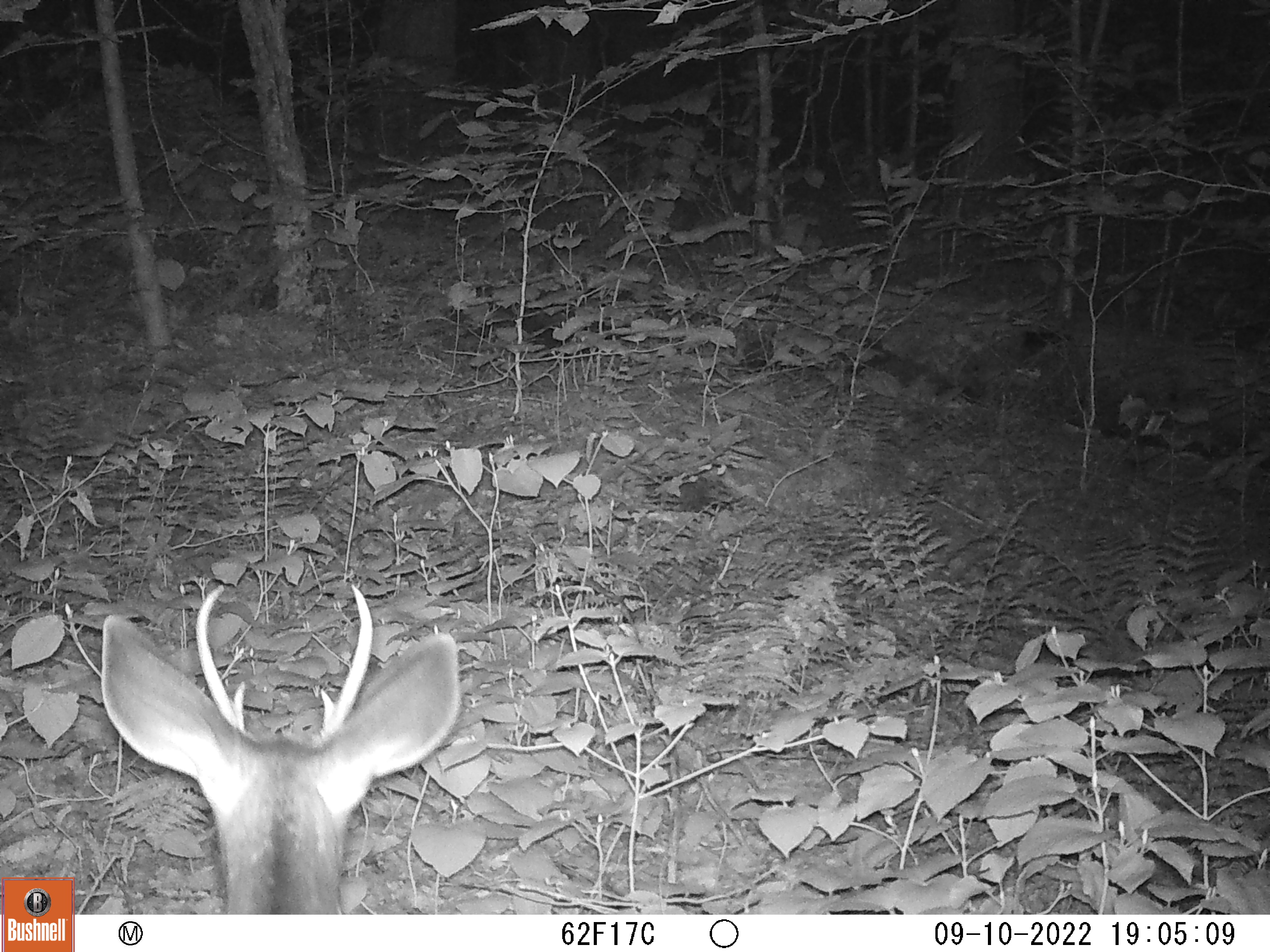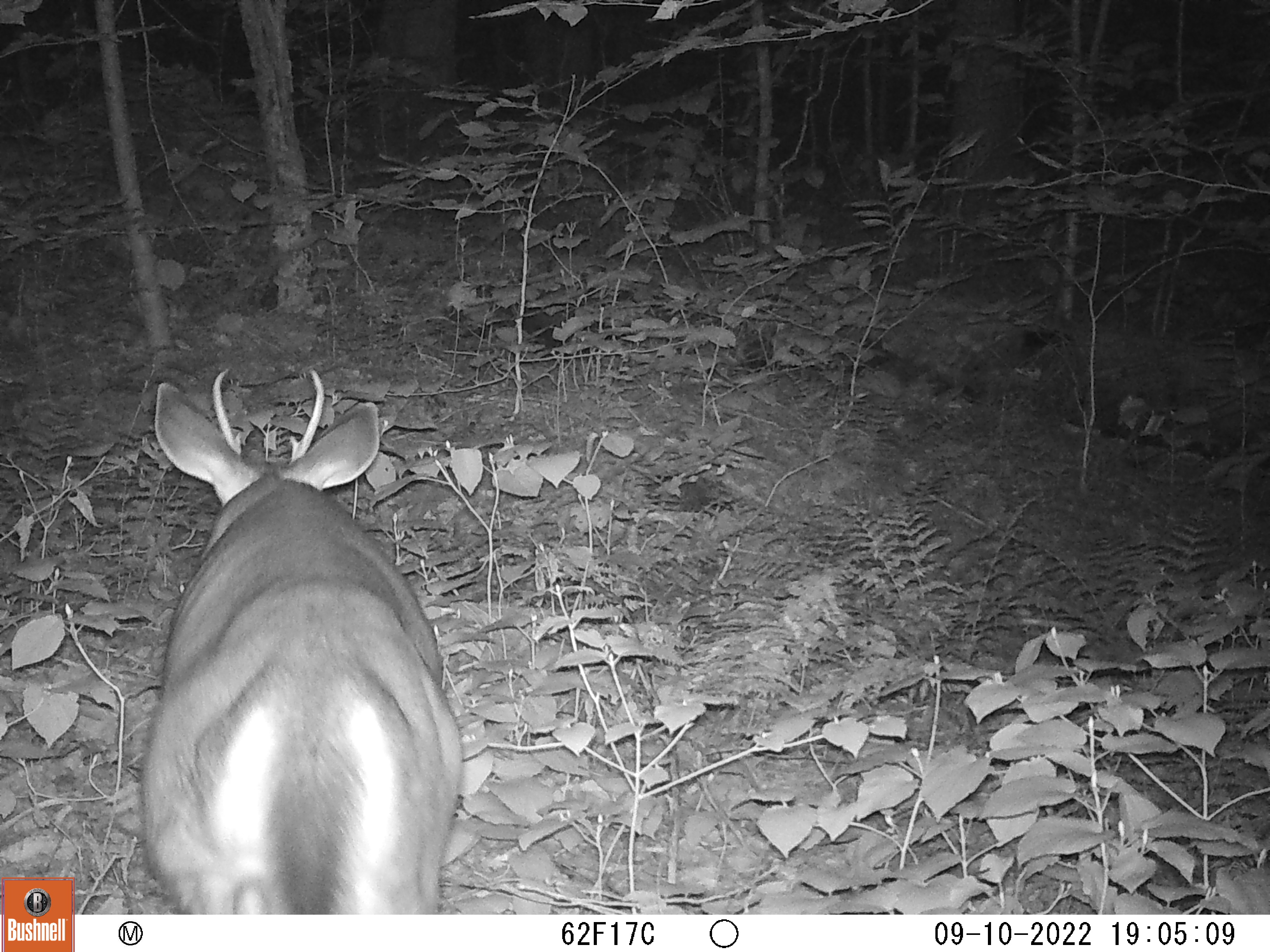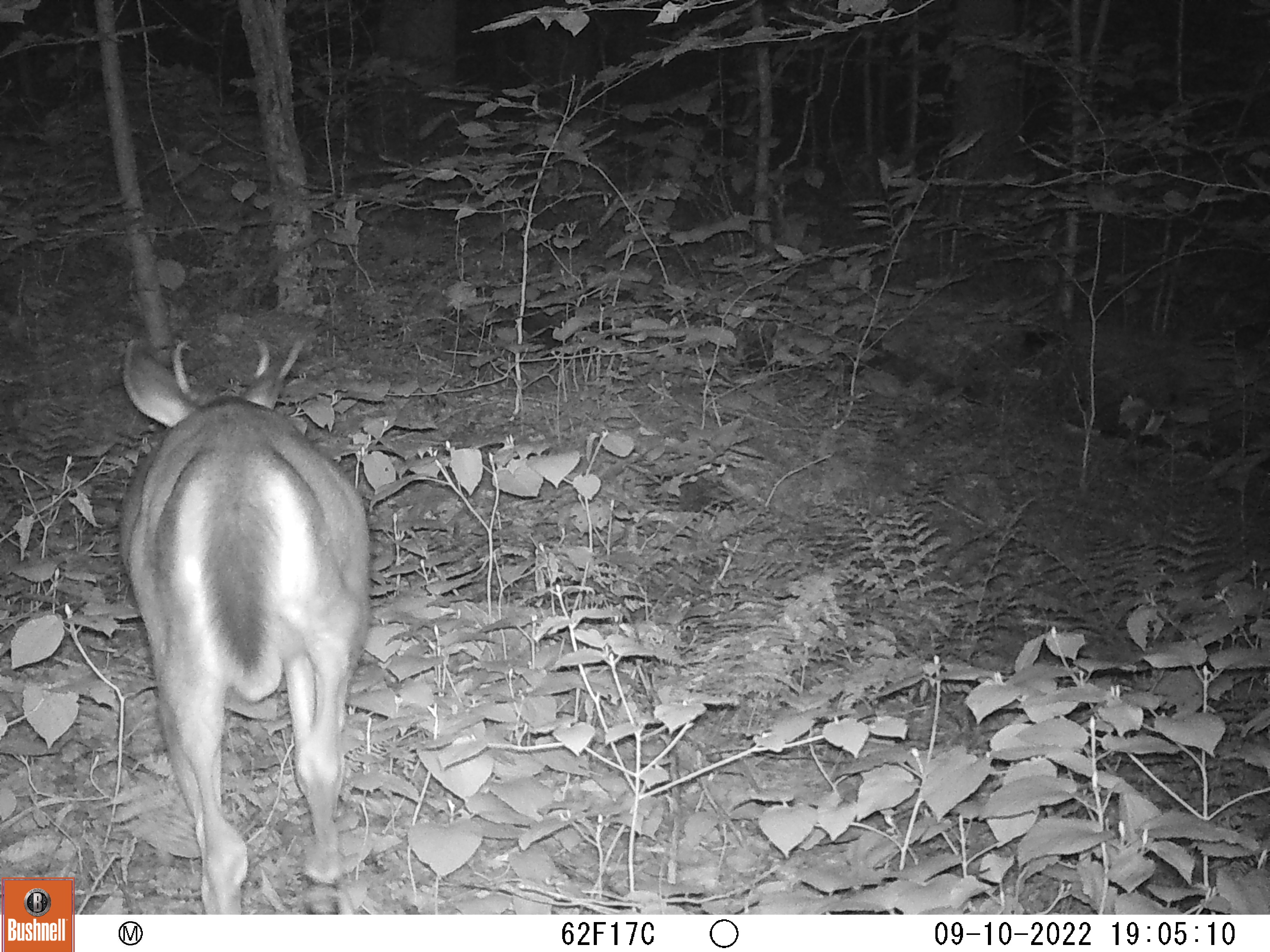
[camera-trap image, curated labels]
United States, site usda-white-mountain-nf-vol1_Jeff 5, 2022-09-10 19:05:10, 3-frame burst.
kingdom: Animalia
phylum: Chordata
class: Mammalia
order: Artiodactyla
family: Cervidae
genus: Odocoileus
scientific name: Odocoileus virginianus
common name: white-tailed deer